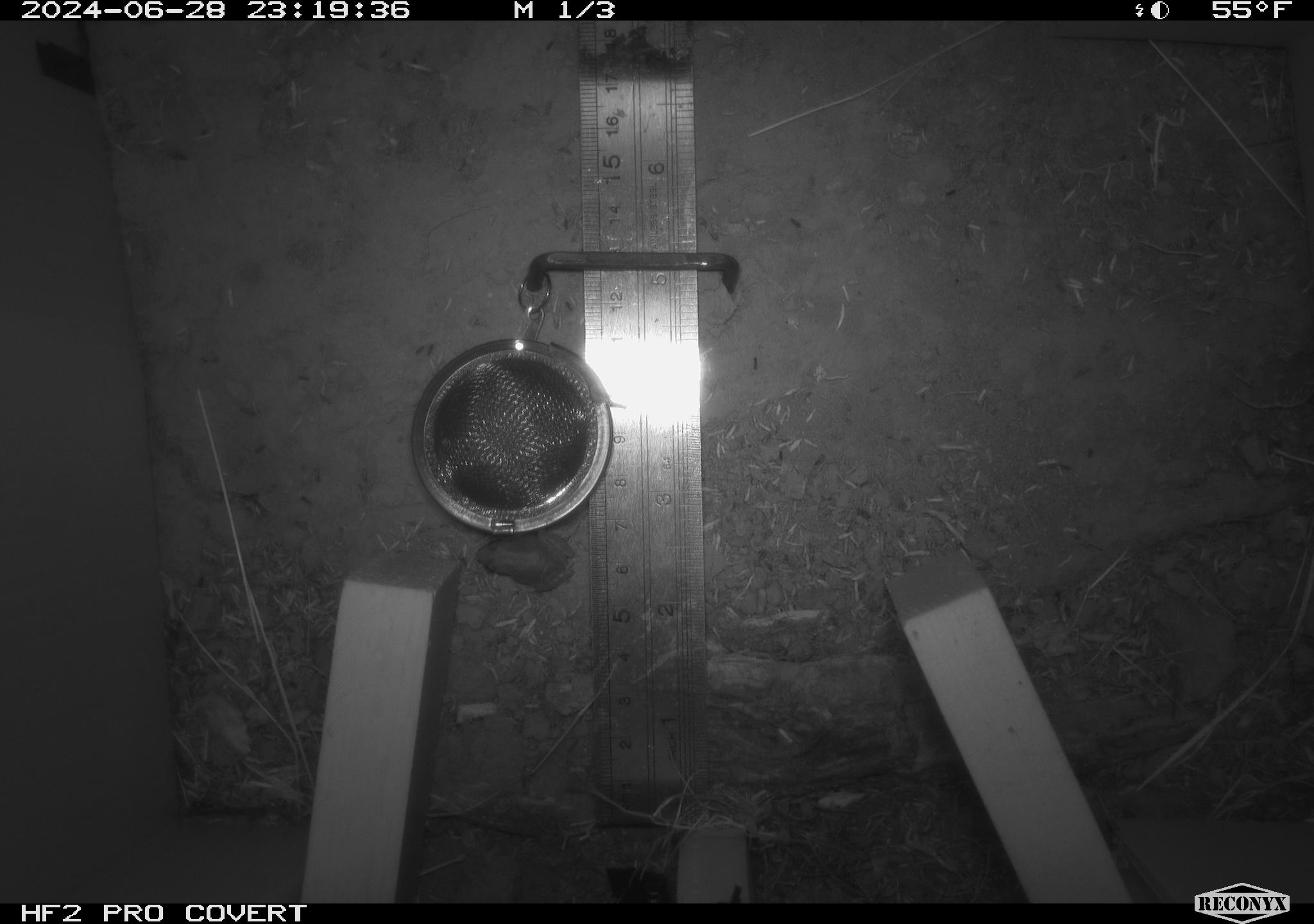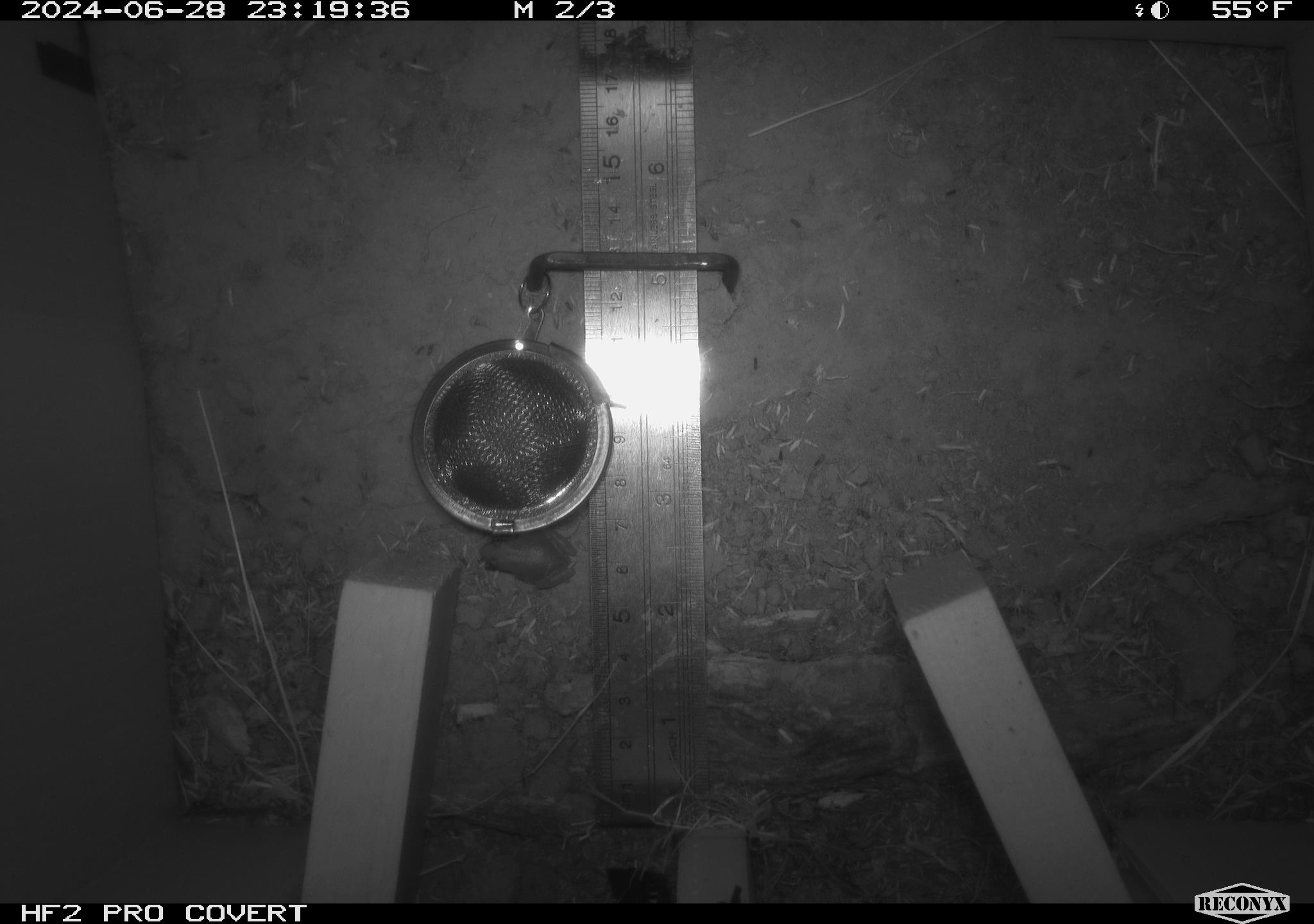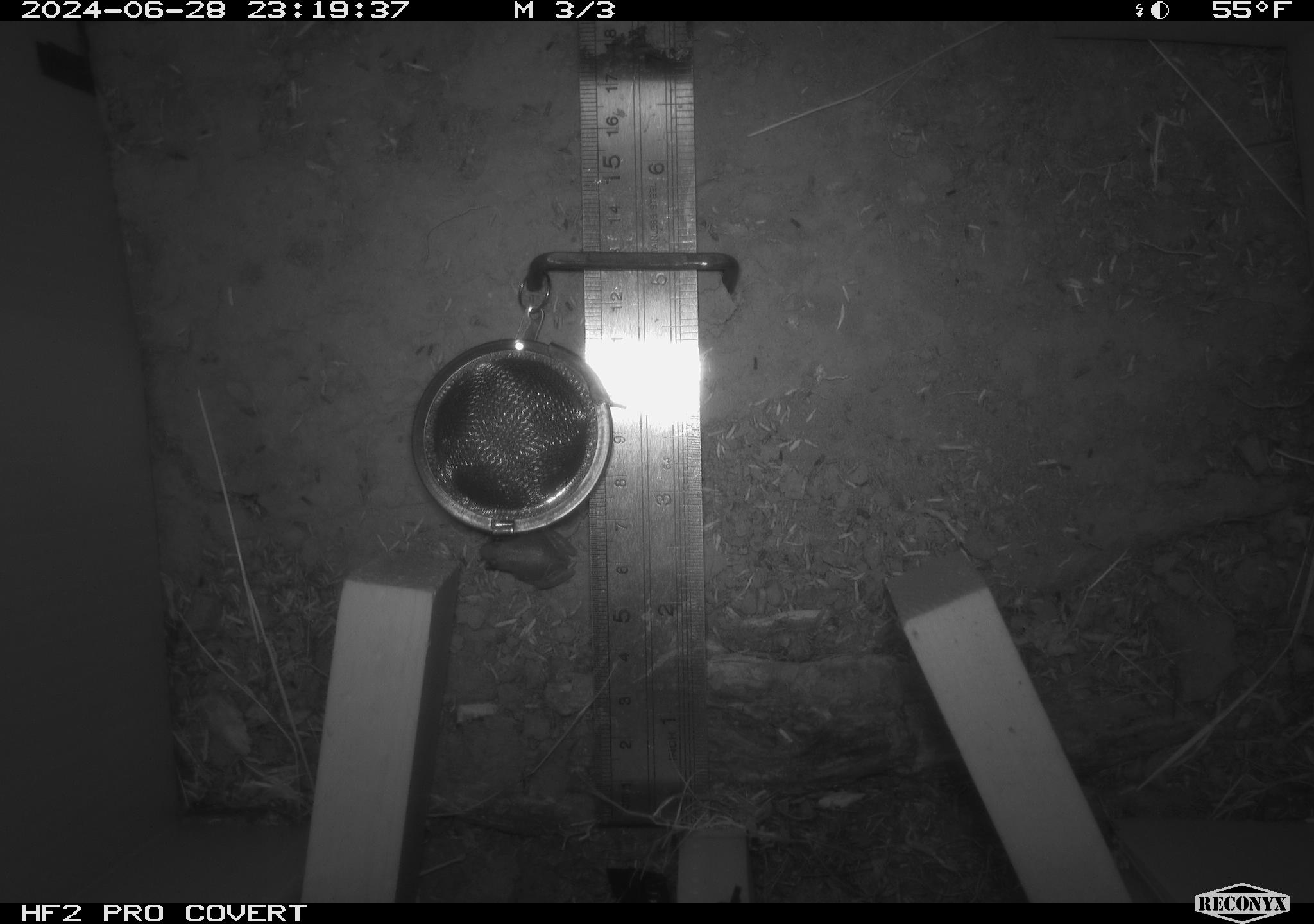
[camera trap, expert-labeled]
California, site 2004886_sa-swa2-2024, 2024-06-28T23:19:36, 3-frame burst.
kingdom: Animalia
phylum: Chordata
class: Amphibia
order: Anura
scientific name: Anura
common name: frogs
Frogs (Anura).